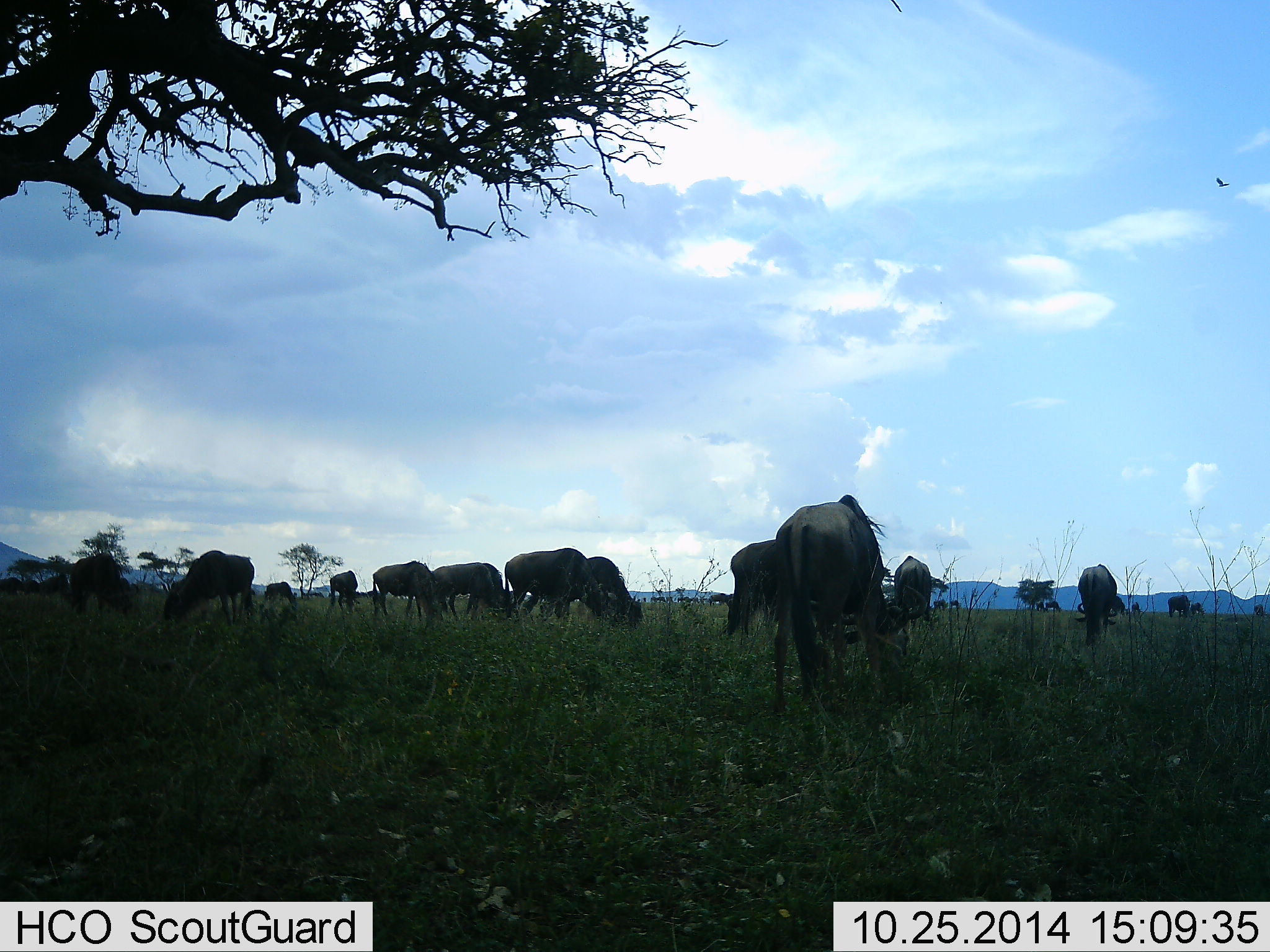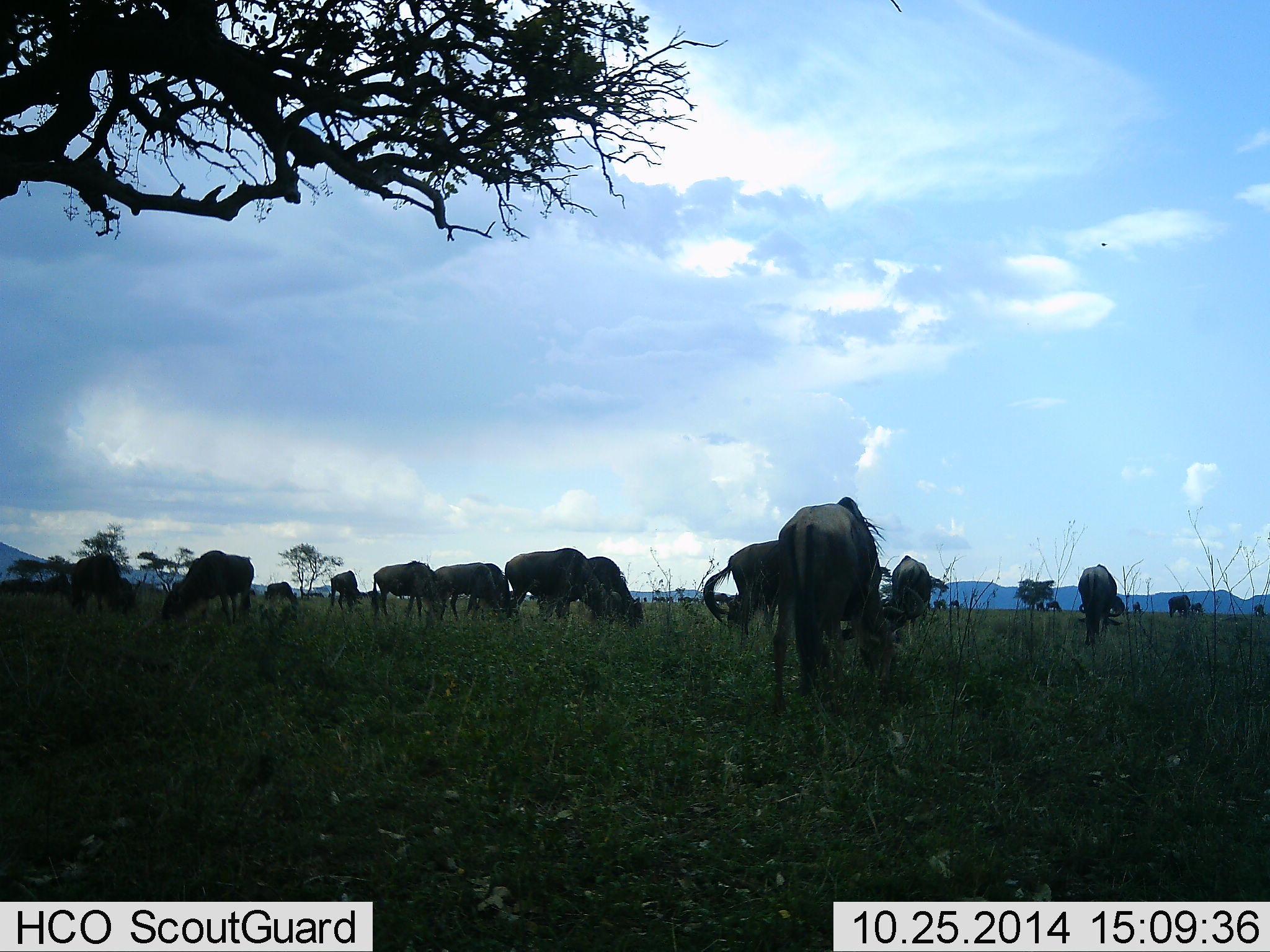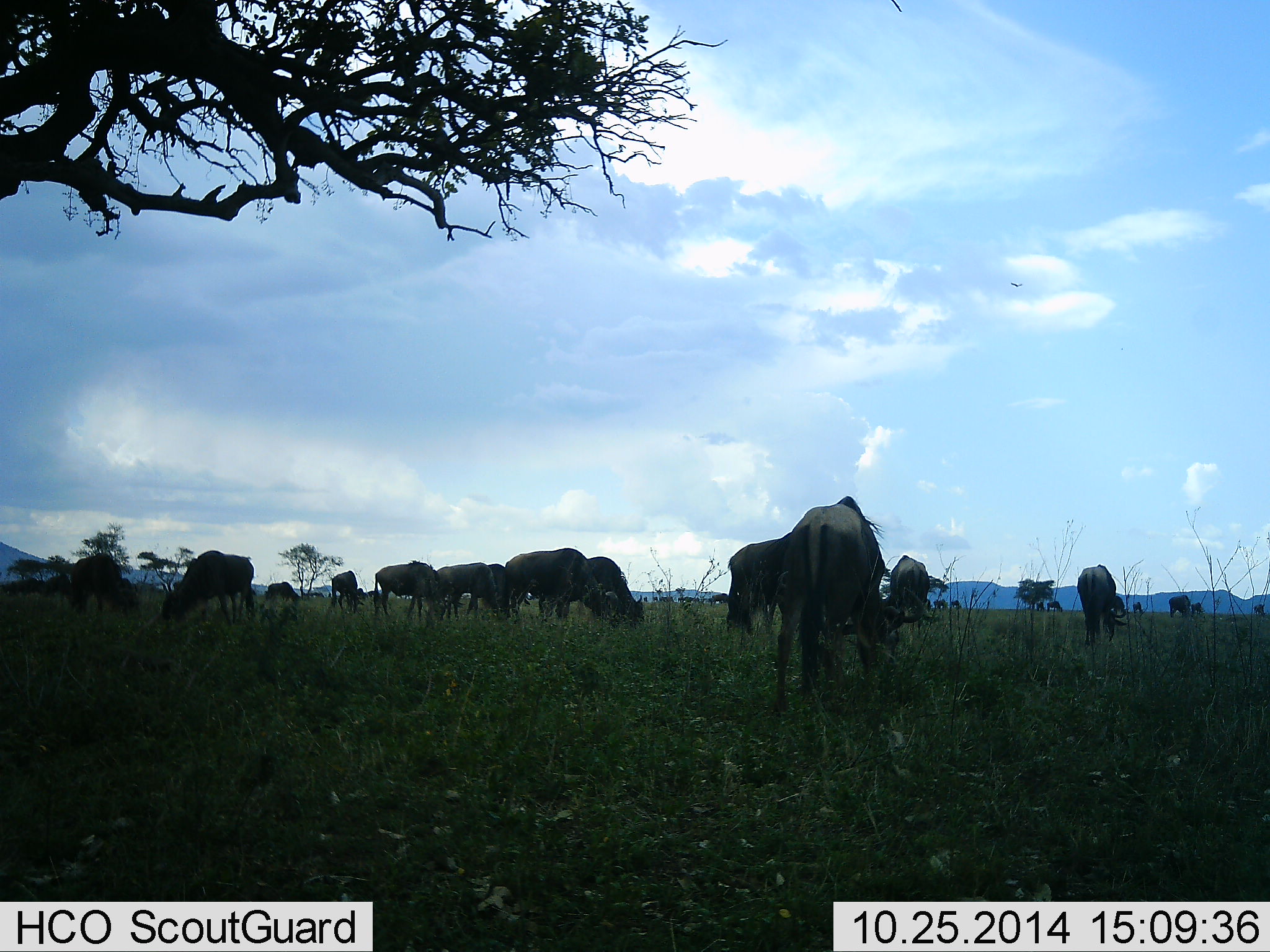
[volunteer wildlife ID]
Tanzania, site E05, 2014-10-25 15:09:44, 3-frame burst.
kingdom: Animalia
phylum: Chordata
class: Mammalia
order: Artiodactyla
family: Bovidae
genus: Connochaetes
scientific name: Connochaetes taurinus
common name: blue wildebeest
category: wildebeest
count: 11-50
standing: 40%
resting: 10%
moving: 10%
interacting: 0%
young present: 0%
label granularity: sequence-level